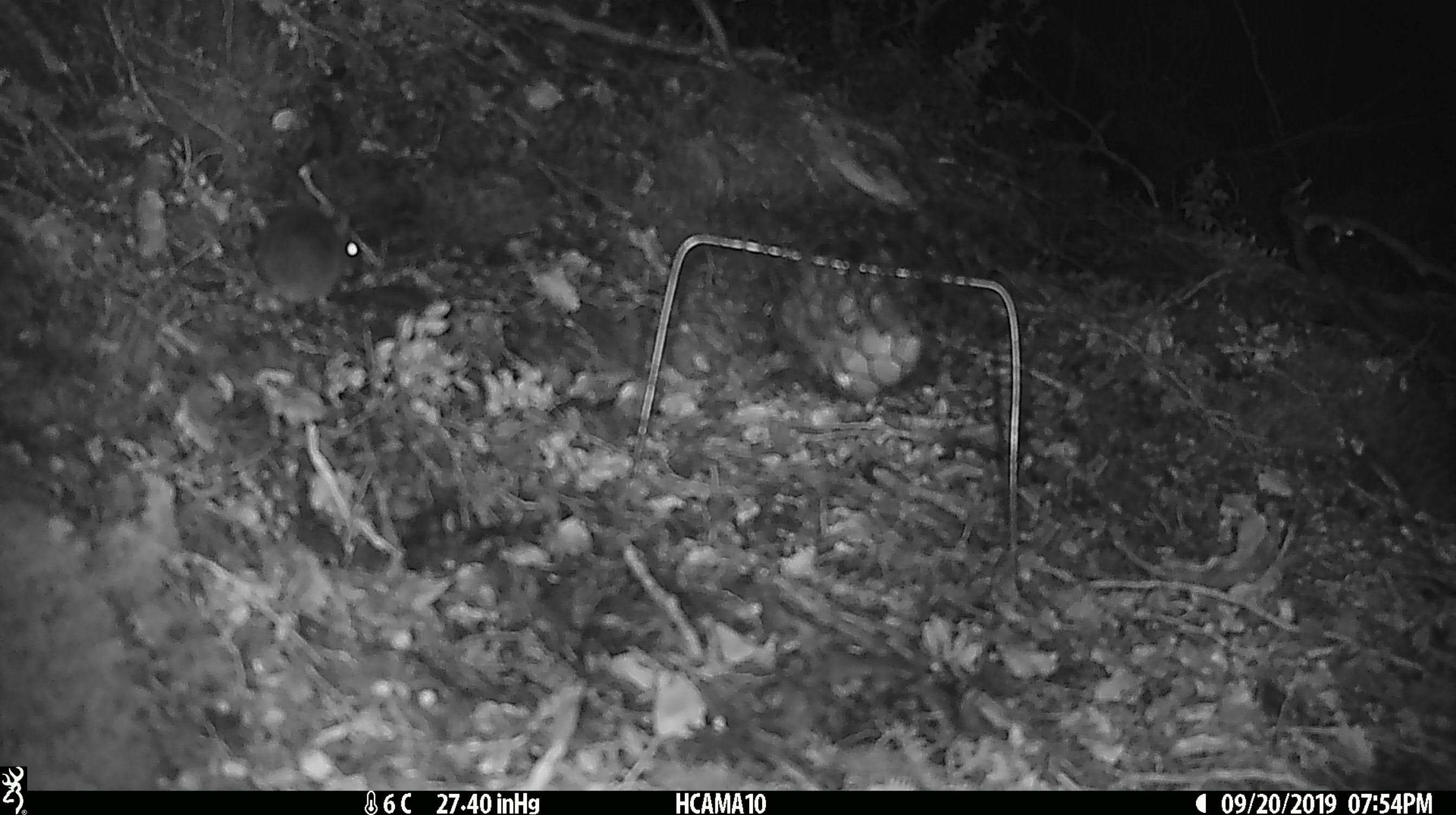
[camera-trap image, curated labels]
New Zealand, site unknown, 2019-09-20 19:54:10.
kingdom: Animalia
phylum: Chordata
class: Mammalia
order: Rodentia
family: Muridae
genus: Mus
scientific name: Mus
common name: mouse